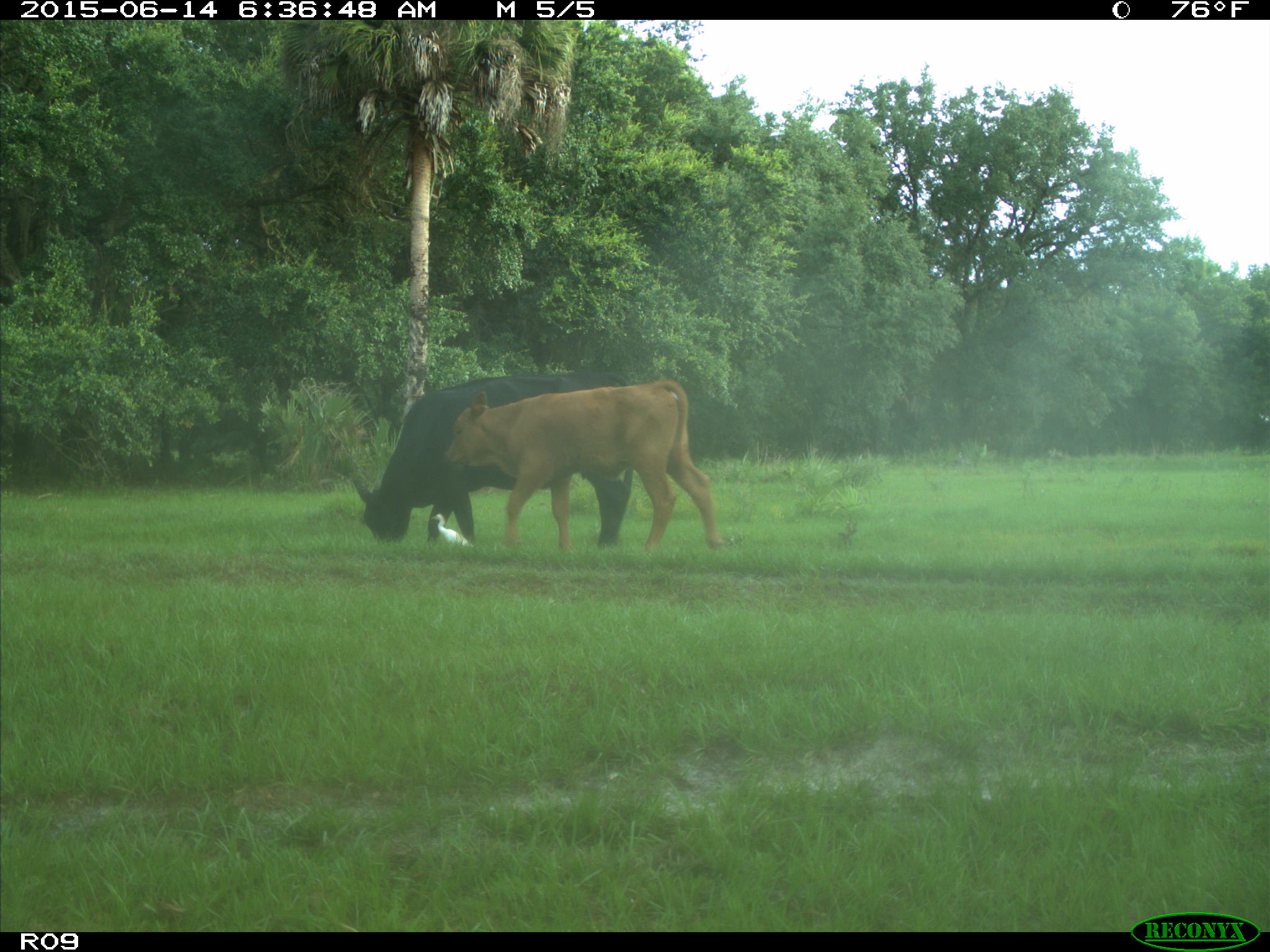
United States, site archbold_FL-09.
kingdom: Animalia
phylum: Chordata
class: Mammalia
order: Artiodactyla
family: Bovidae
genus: Bos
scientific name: Bos taurus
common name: domestic cow